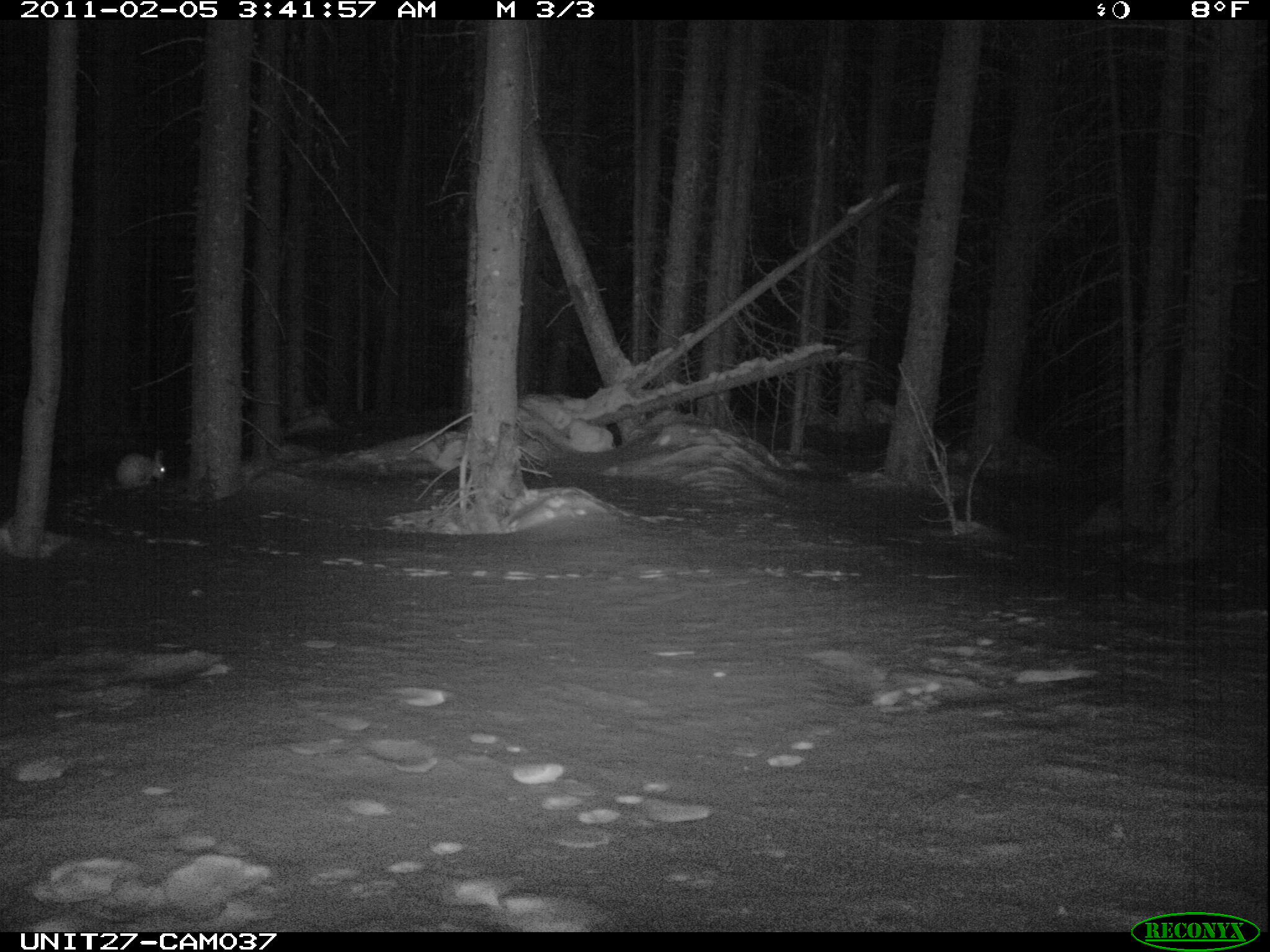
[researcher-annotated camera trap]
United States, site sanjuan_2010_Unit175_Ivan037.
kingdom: Animalia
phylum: Chordata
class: Mammalia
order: Lagomorpha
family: Leporidae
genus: Lepus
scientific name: Lepus americanus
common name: snowshoe hare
Lepus americanus (snowshoe hare).